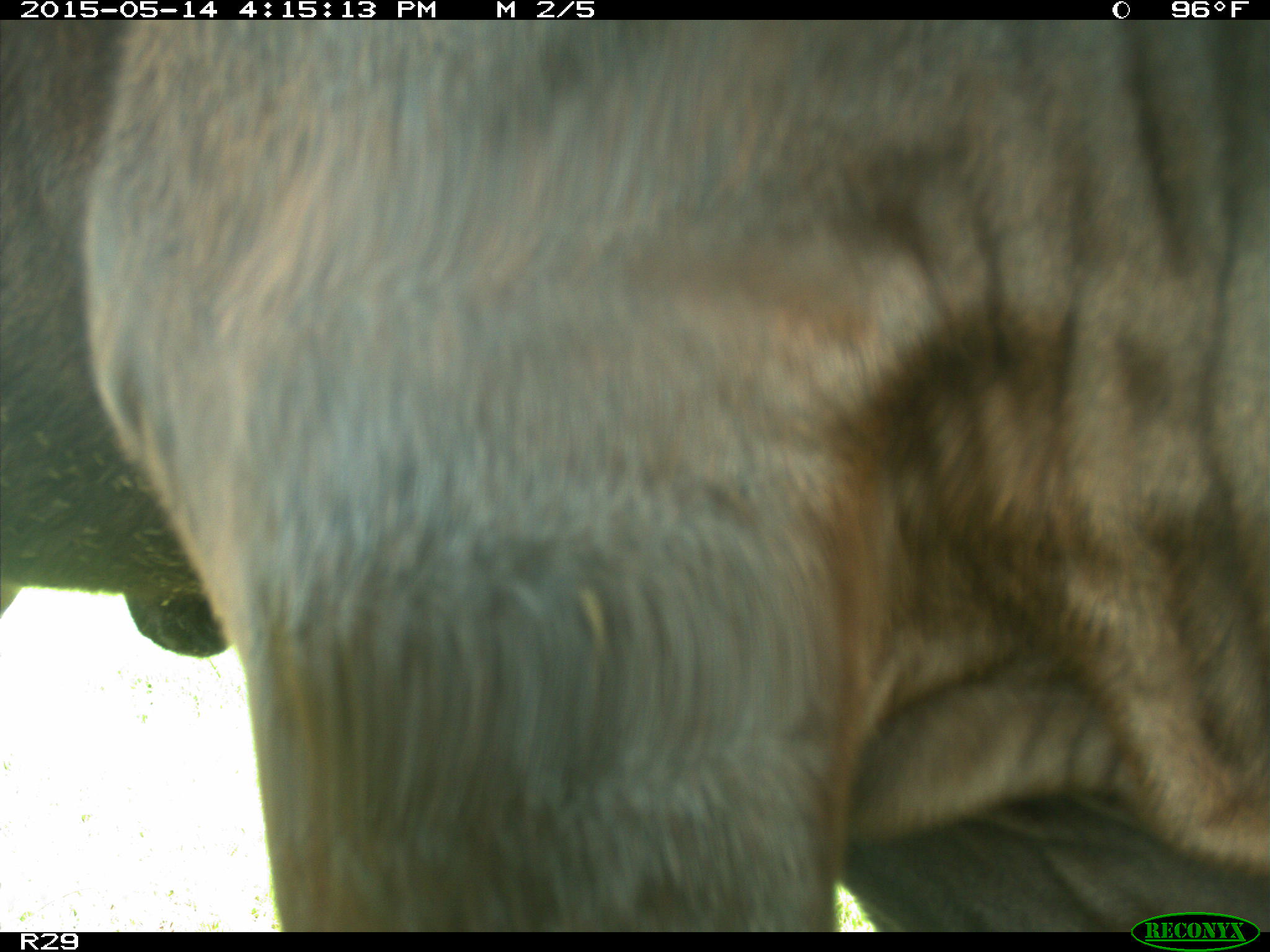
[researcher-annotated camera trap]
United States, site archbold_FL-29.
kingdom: Animalia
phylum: Chordata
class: Mammalia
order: Artiodactyla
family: Bovidae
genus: Bos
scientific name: Bos taurus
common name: domestic cow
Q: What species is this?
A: Bos taurus (domestic cow).